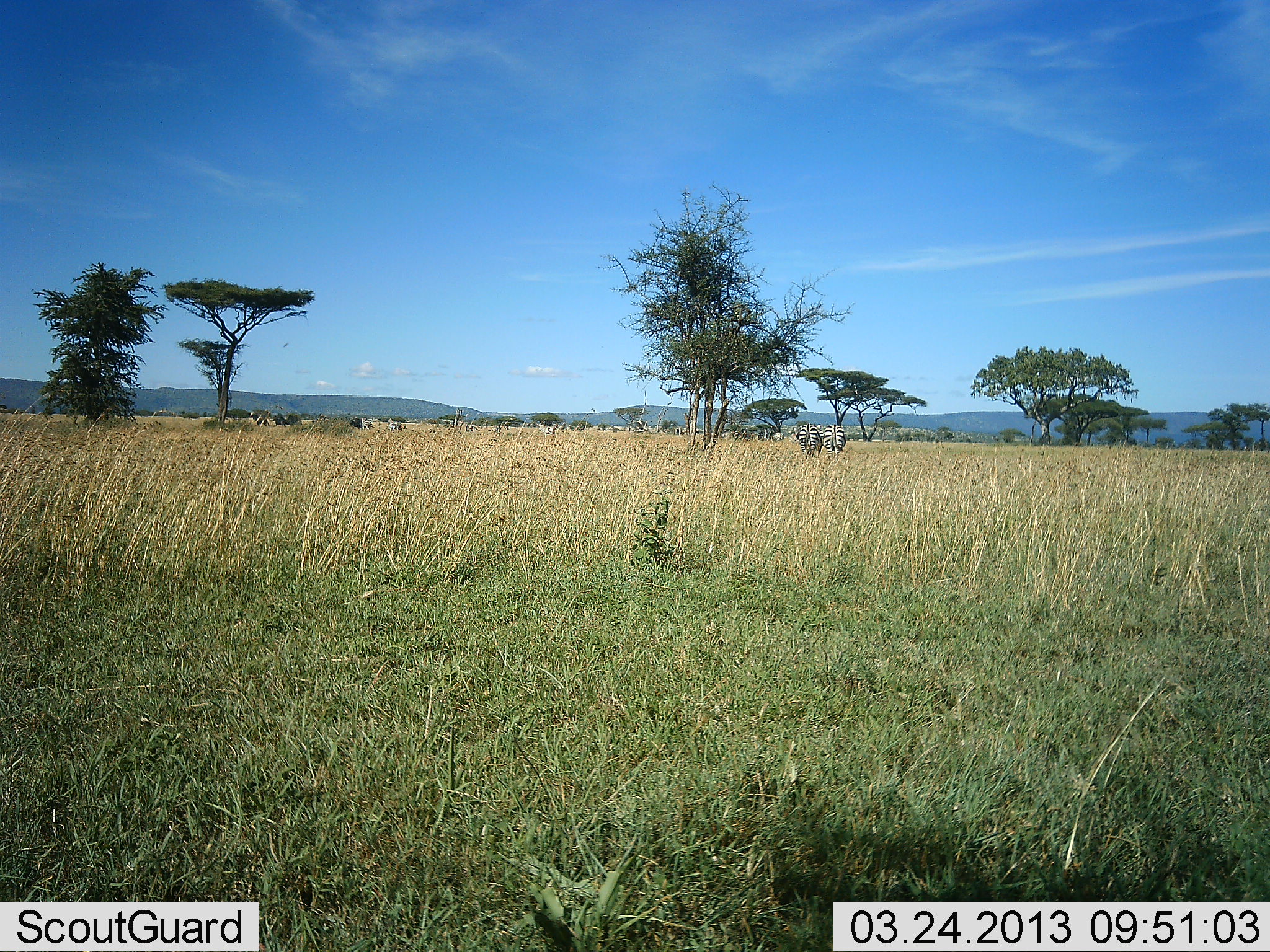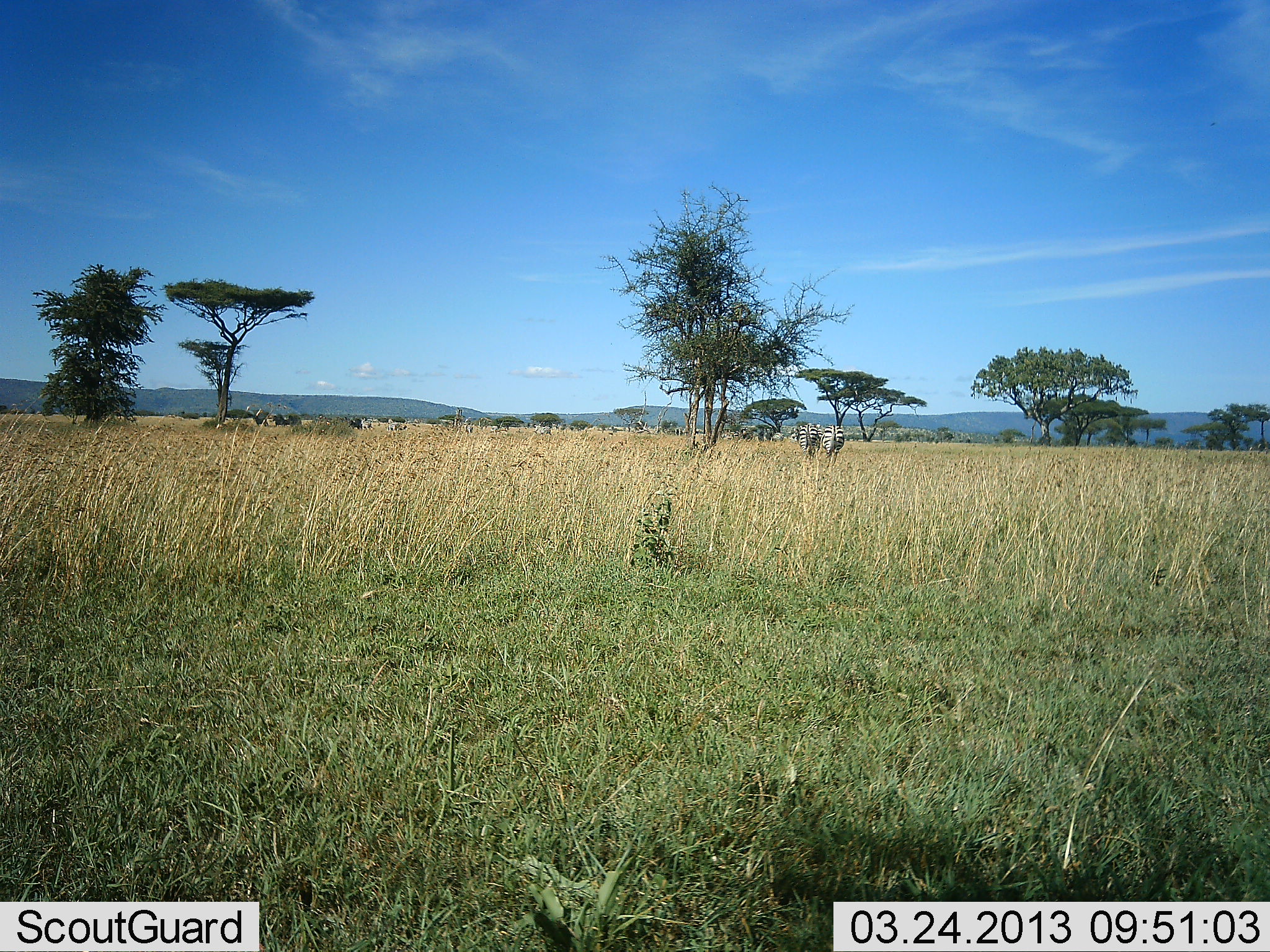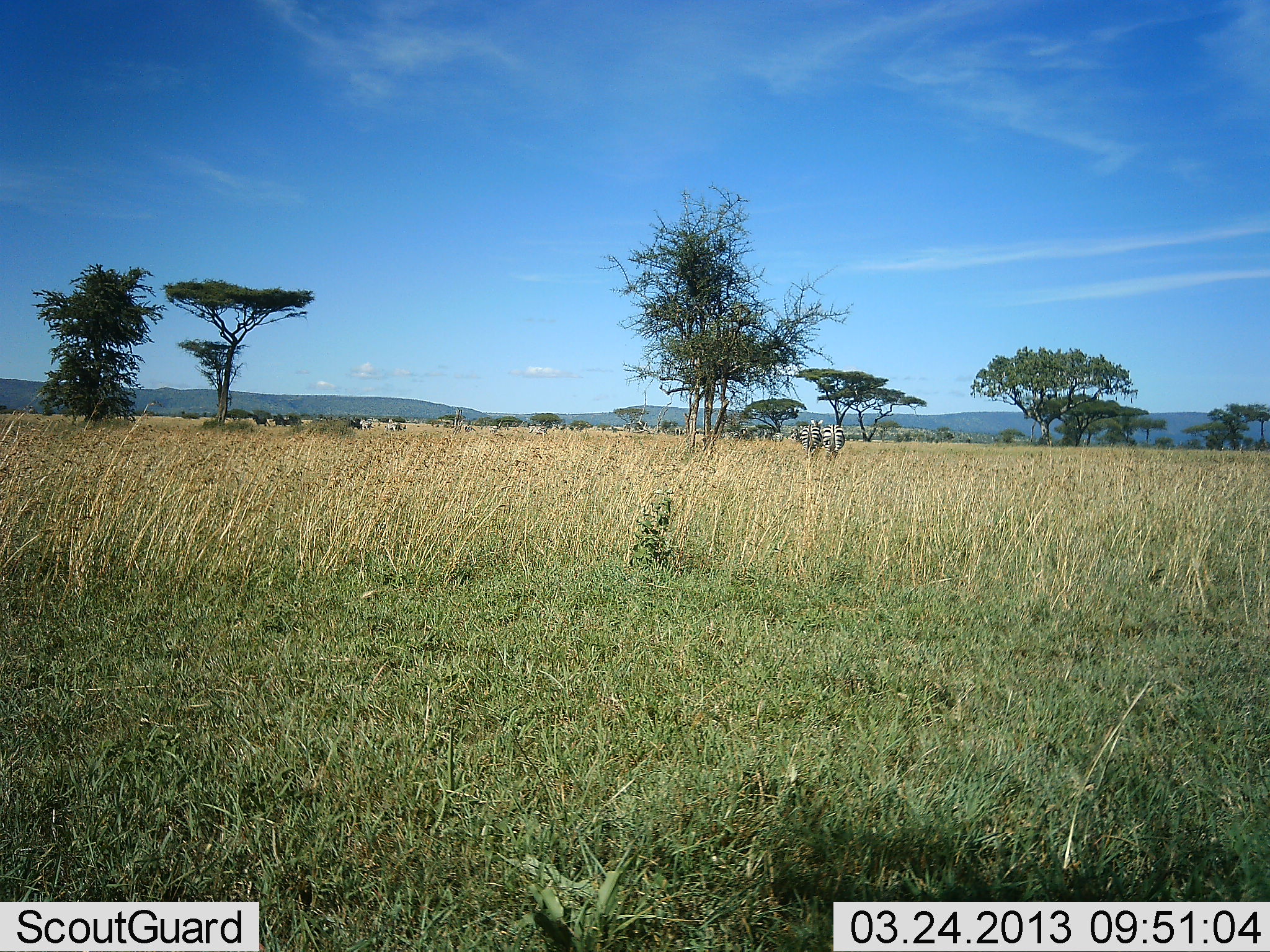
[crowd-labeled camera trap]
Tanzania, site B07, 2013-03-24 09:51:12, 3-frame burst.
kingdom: Animalia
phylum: Chordata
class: Mammalia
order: Perissodactyla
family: Equidae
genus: Equus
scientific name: Equus quagga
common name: plains zebra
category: zebra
Zebra (plains zebra) (Equus quagga), count 2. Behavior (volunteer vote fractions): standing 62%, resting 0%, moving 25%, interacting 0%. Young present (vote fraction): 0%. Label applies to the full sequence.